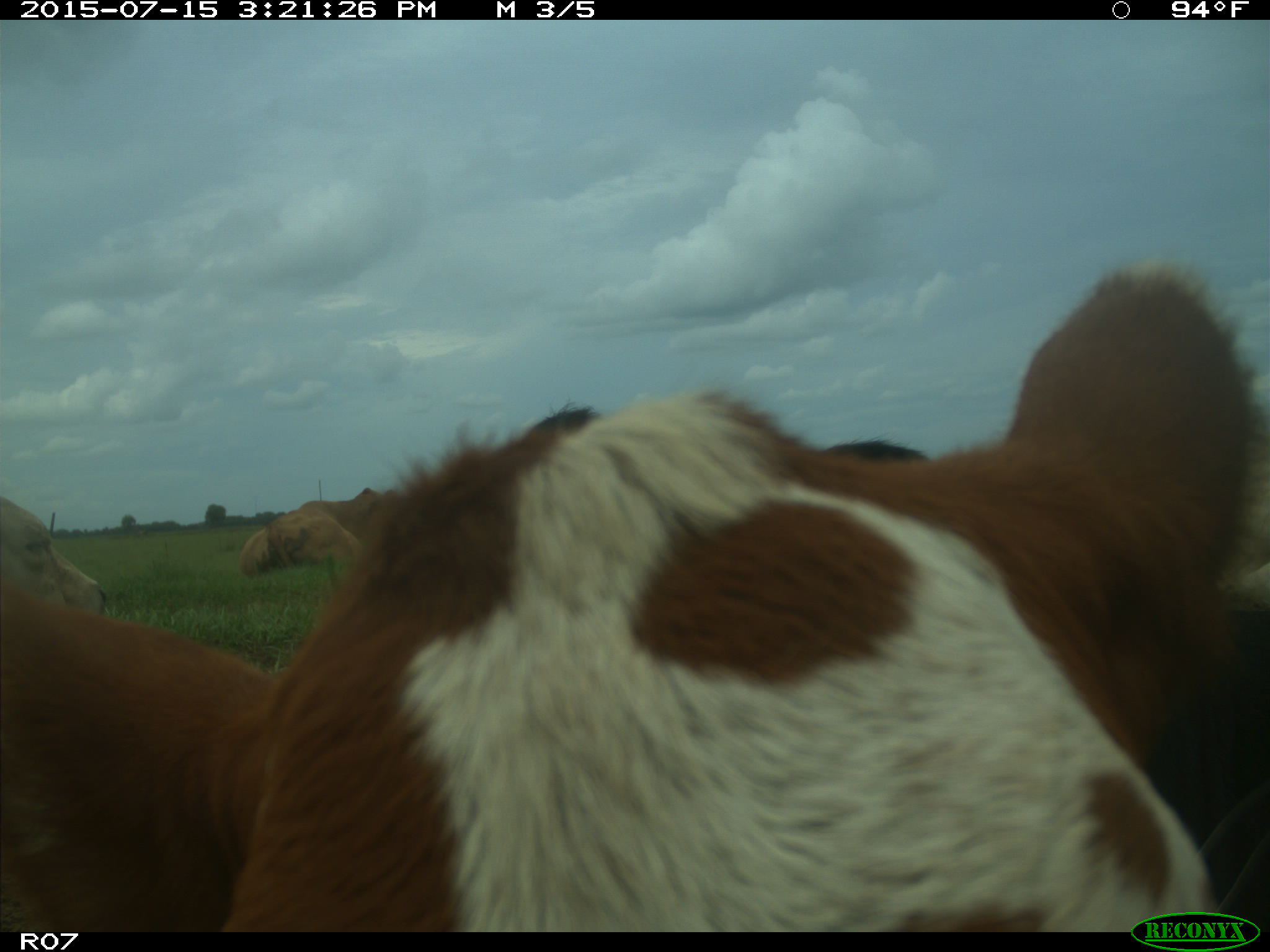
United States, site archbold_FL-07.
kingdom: Animalia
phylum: Chordata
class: Mammalia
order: Artiodactyla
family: Bovidae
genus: Bos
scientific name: Bos taurus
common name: domestic cow